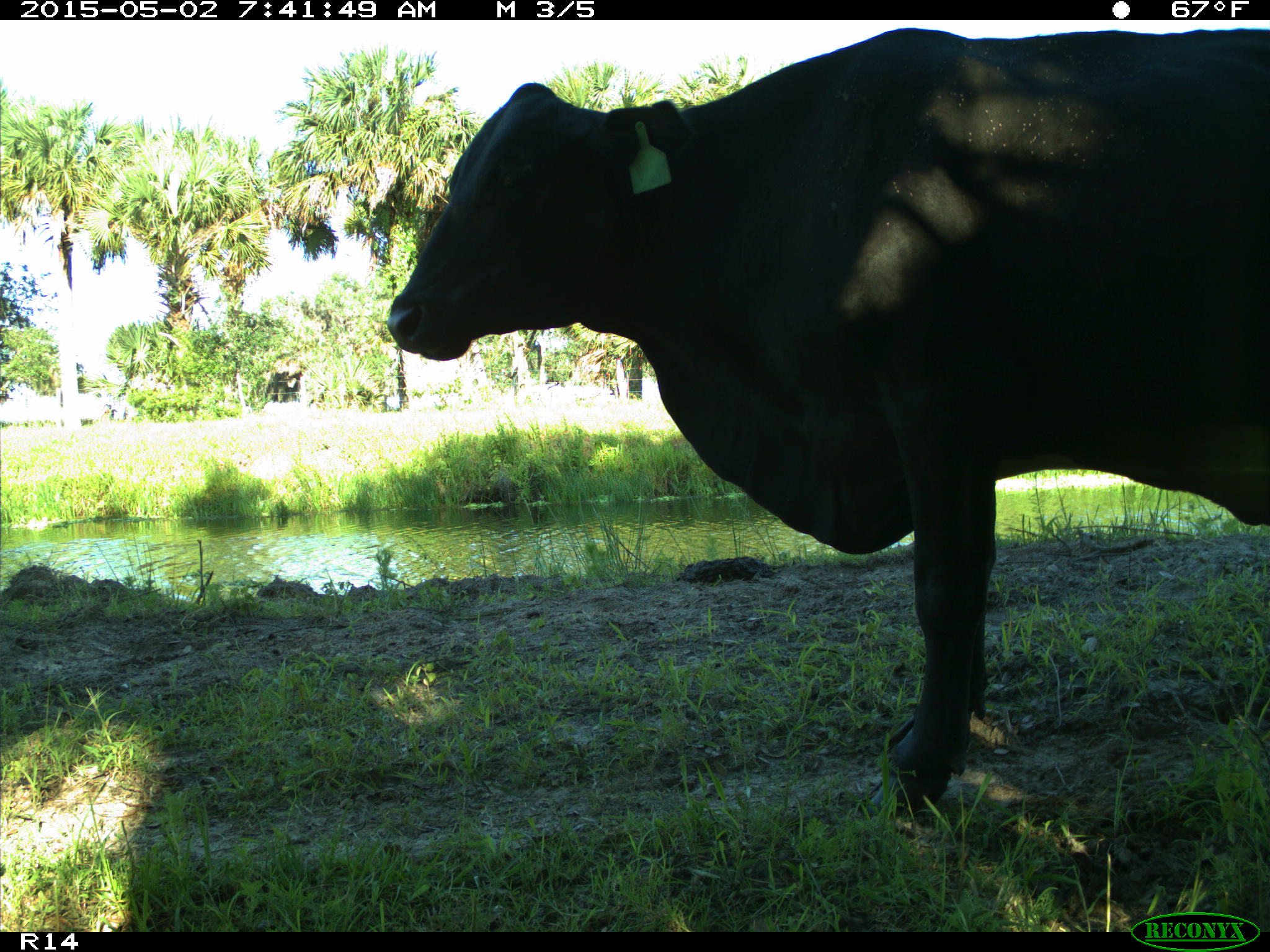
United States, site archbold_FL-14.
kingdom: Animalia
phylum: Chordata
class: Mammalia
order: Artiodactyla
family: Bovidae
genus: Bos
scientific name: Bos taurus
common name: domestic cow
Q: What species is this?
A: Bos taurus (domestic cow).